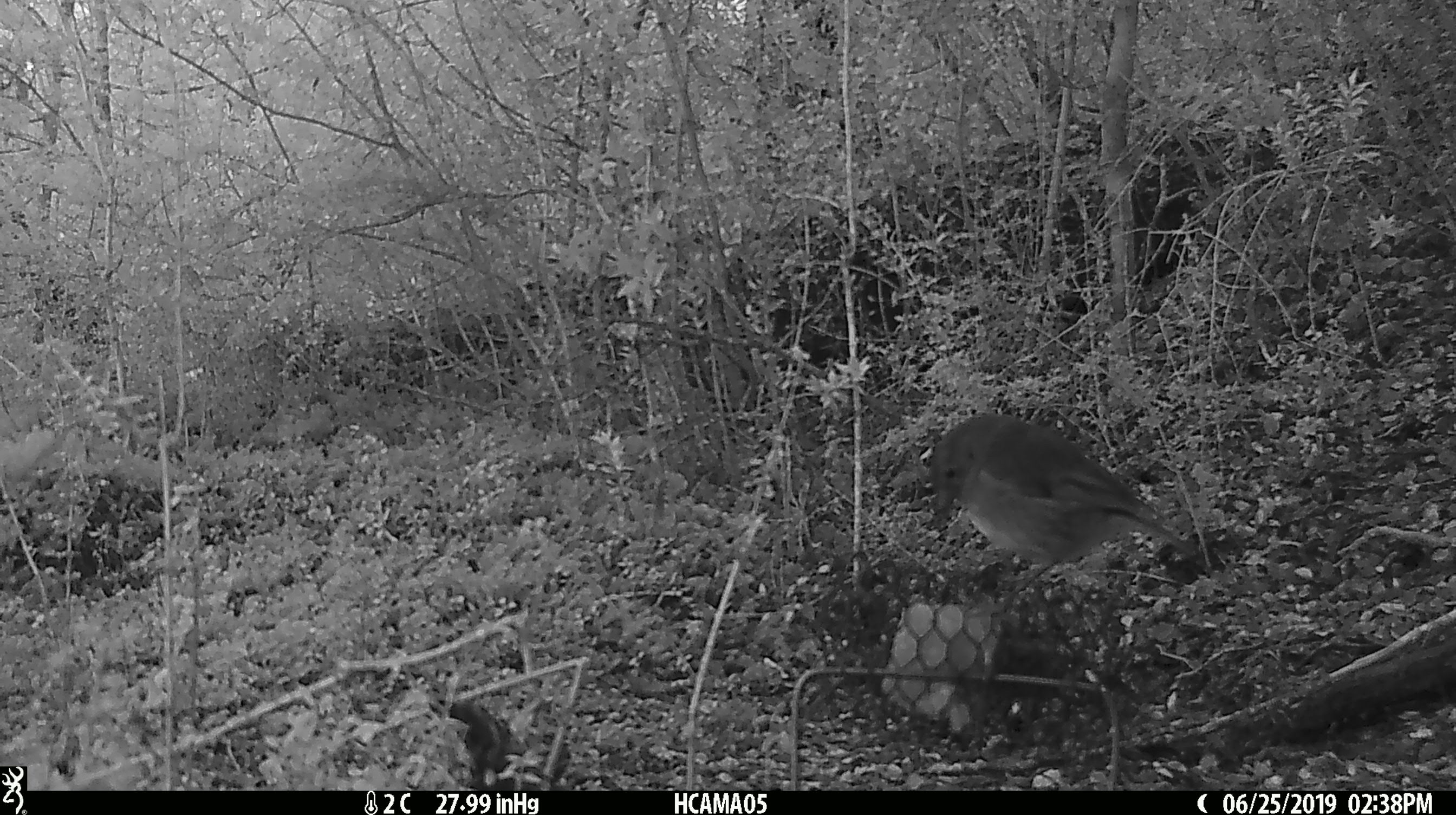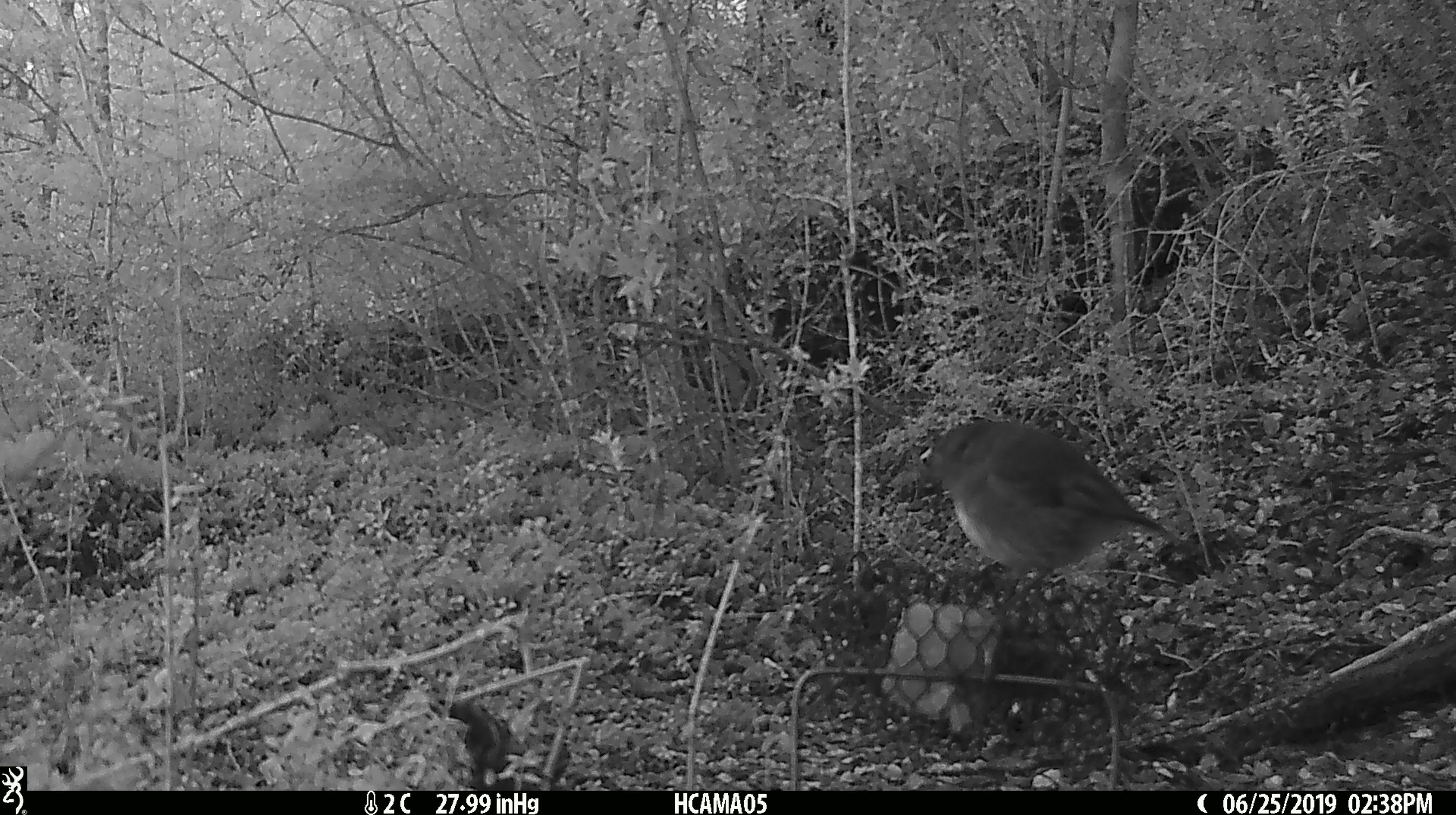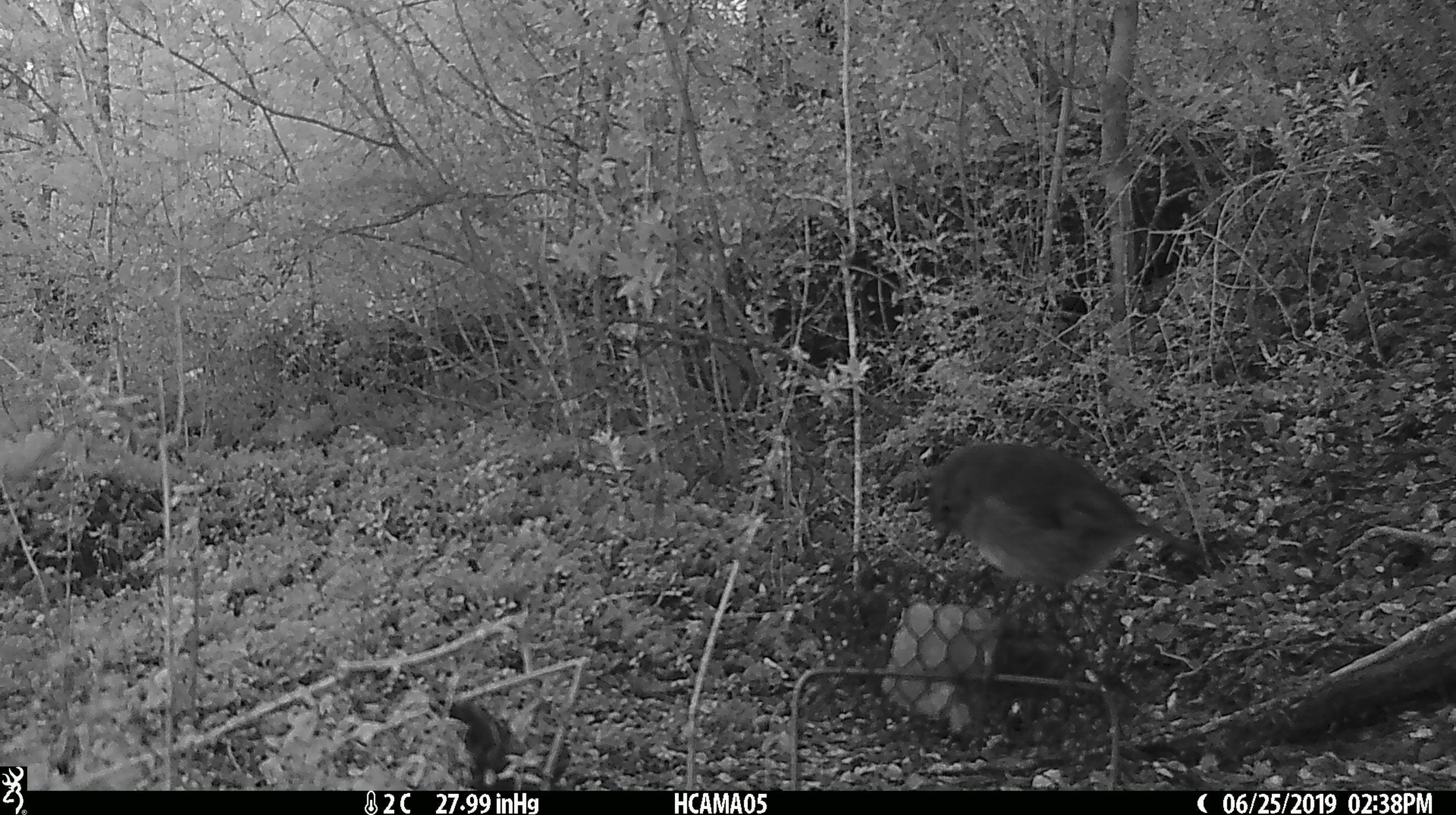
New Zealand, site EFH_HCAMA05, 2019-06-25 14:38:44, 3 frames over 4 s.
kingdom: Animalia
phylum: Chordata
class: Aves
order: Passeriformes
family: Petroicidae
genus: Petroica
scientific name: Petroica australis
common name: new zealand robin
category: robin